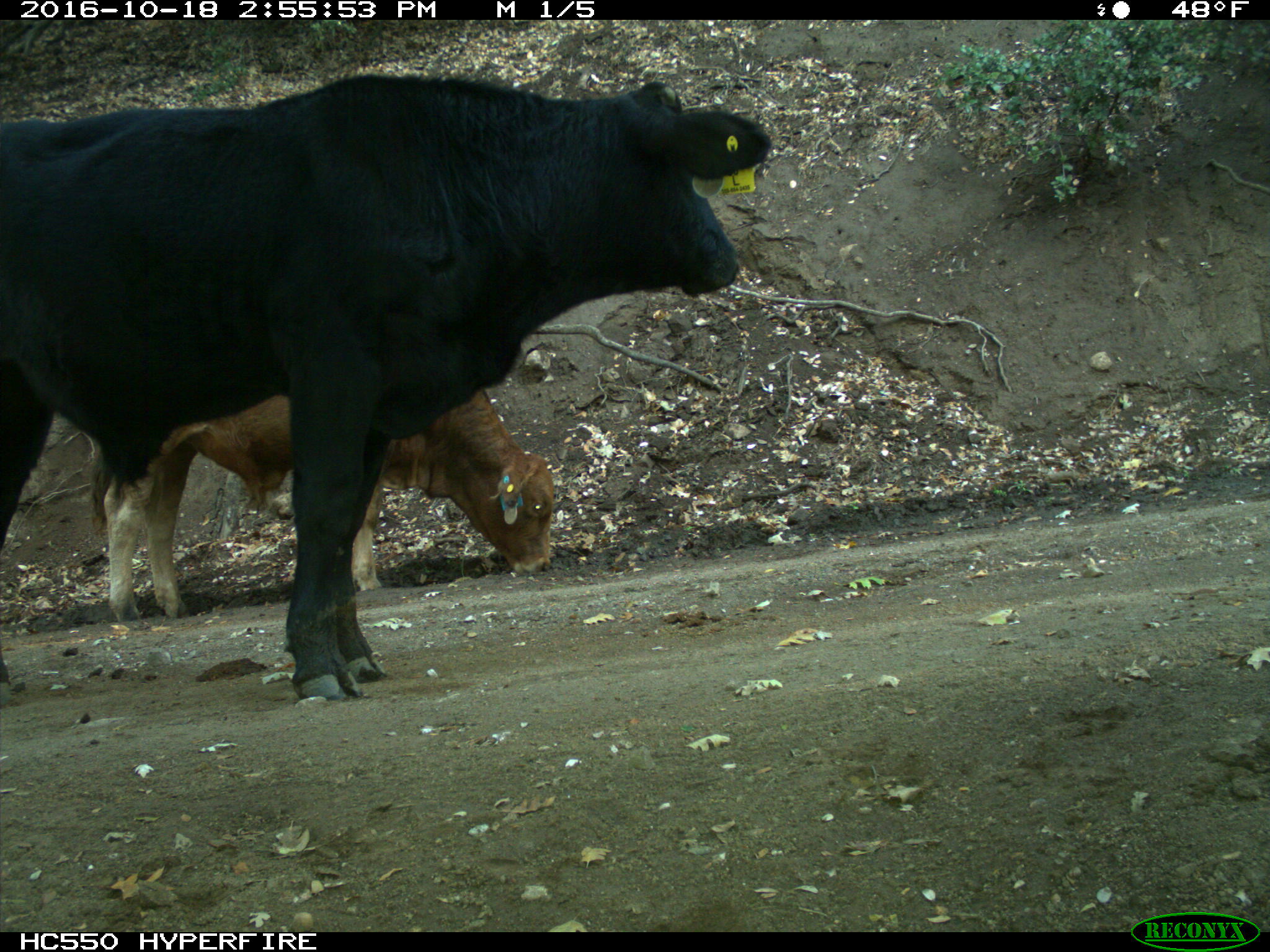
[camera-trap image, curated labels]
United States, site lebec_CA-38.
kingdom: Animalia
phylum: Chordata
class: Mammalia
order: Artiodactyla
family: Bovidae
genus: Bos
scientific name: Bos taurus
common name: domestic cow